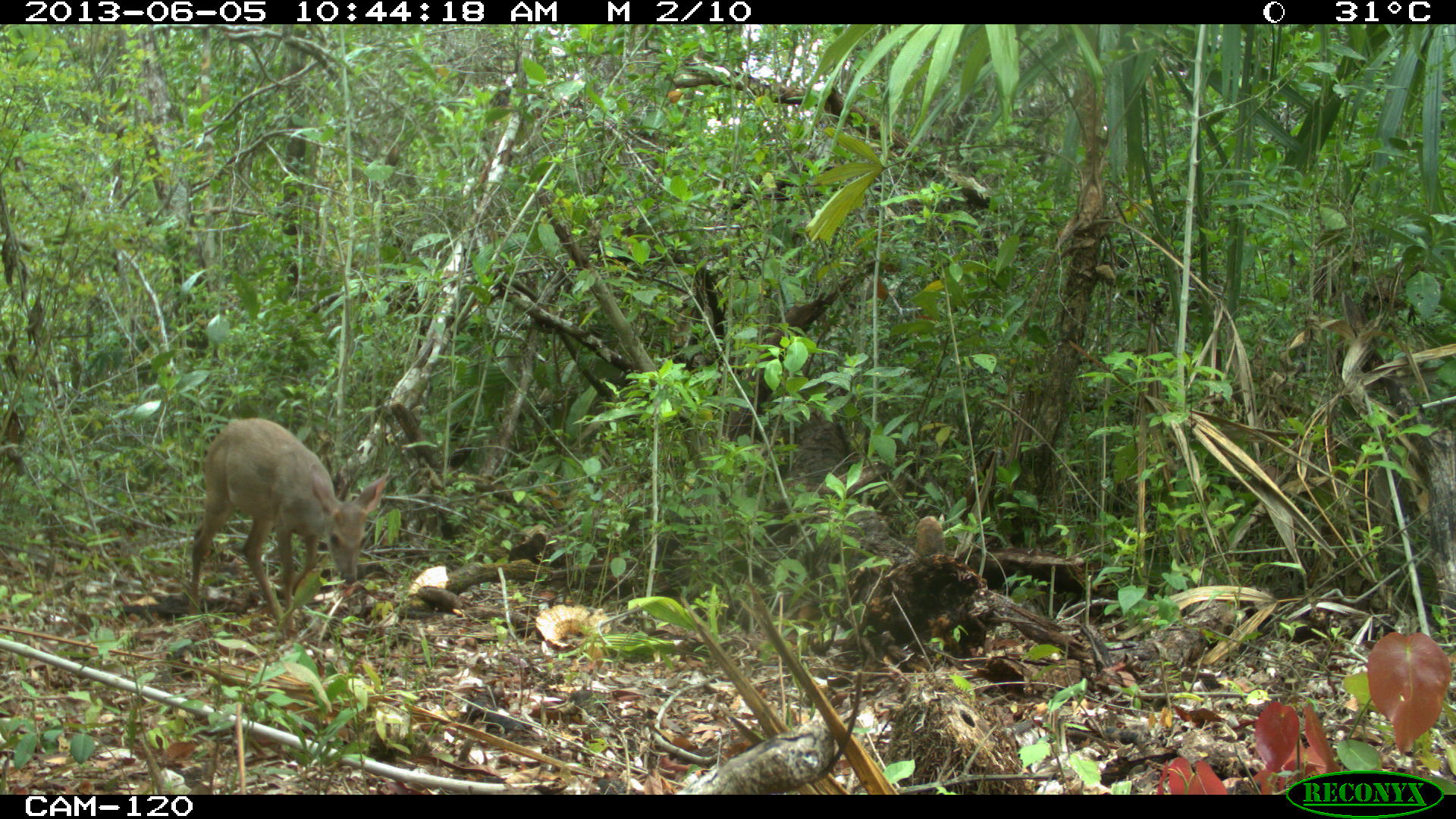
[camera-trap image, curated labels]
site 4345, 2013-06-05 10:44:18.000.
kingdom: Animalia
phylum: Chordata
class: Mammalia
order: Artiodactyla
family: Cervidae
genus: Odocoileus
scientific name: Odocoileus pandora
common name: yucatán brown brocket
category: mazama pandora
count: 1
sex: female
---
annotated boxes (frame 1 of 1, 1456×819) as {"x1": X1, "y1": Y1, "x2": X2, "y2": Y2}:
mazama pandora: {"x1": 185, "y1": 415, "x2": 388, "y2": 620}